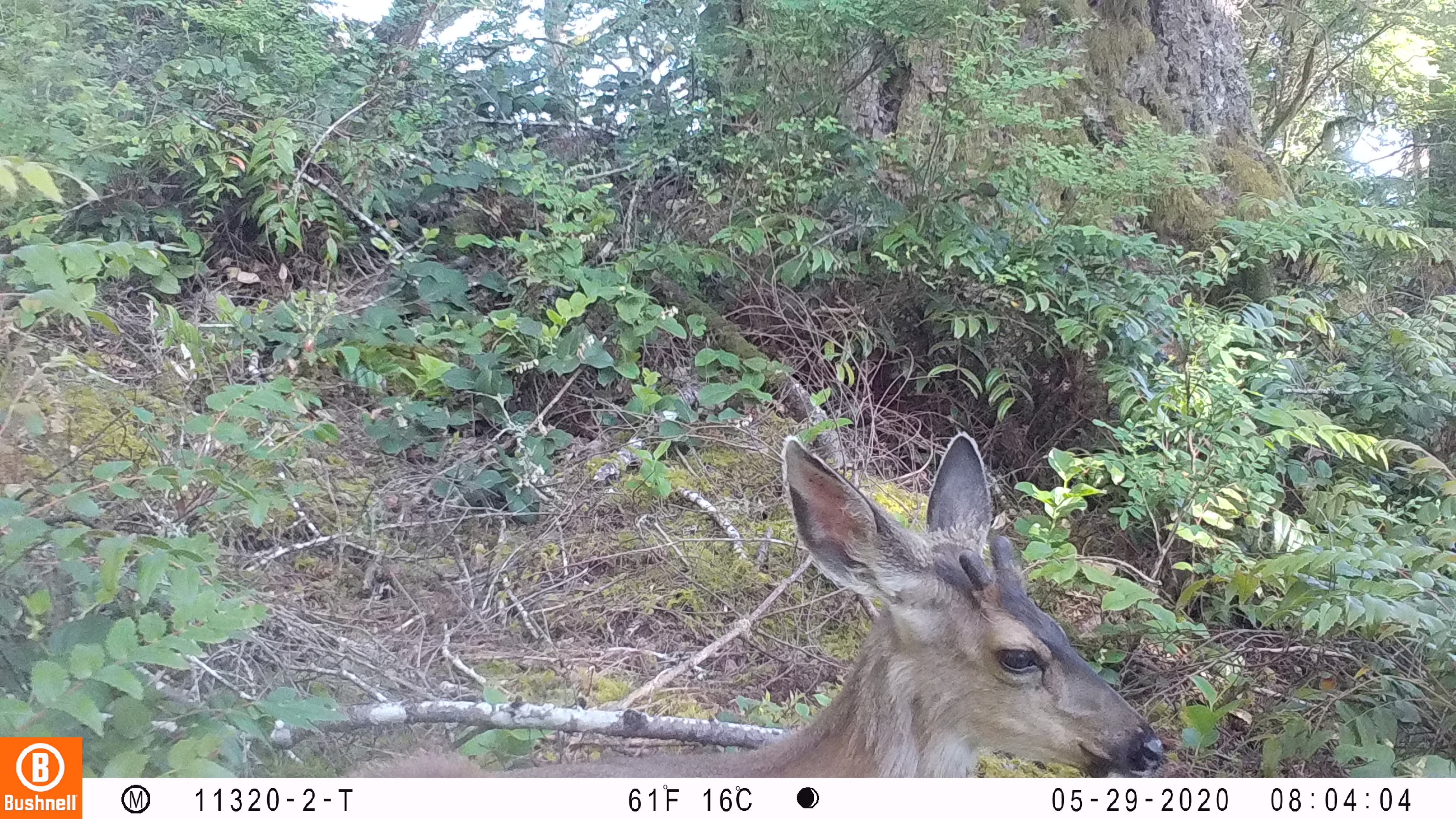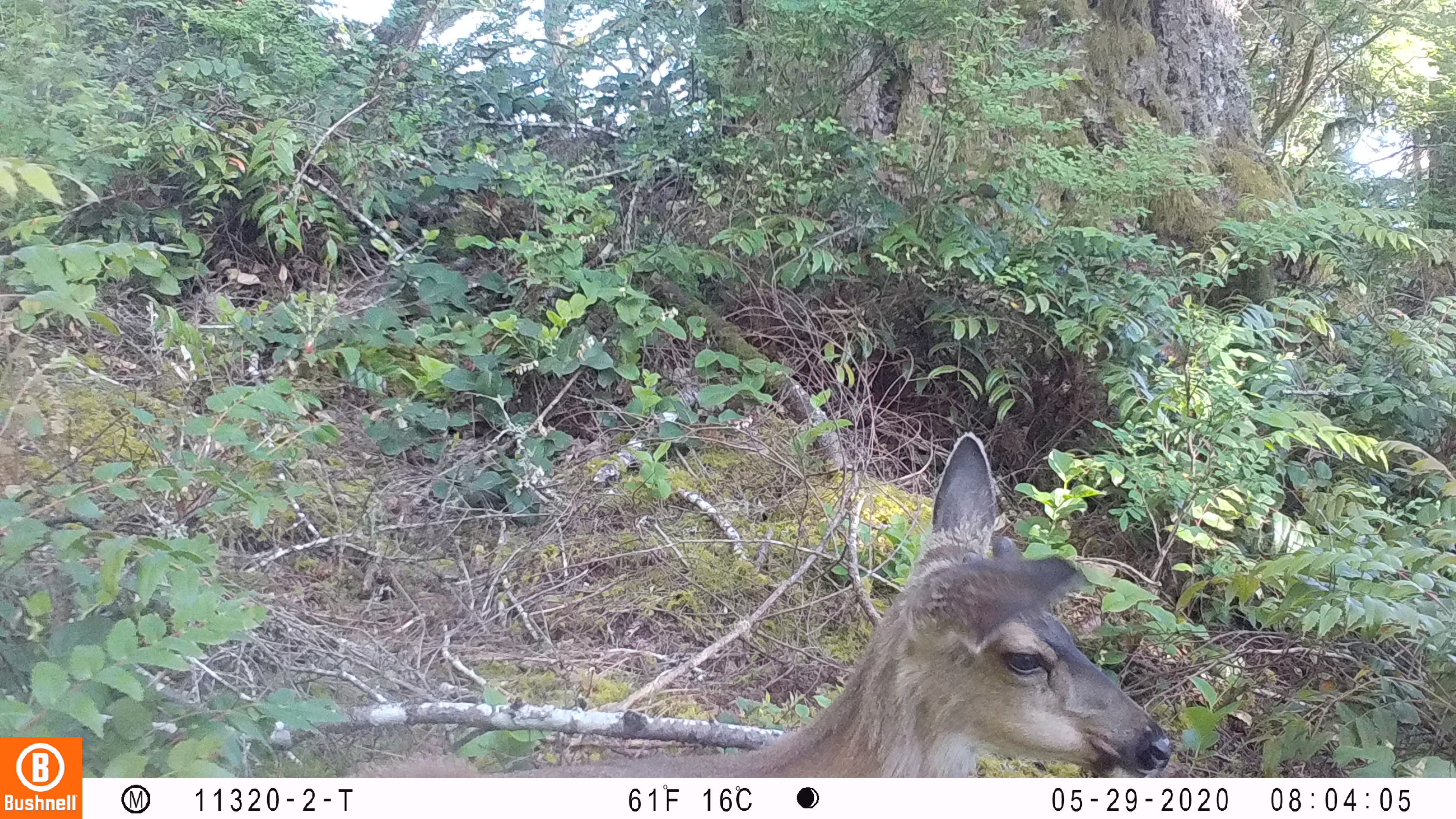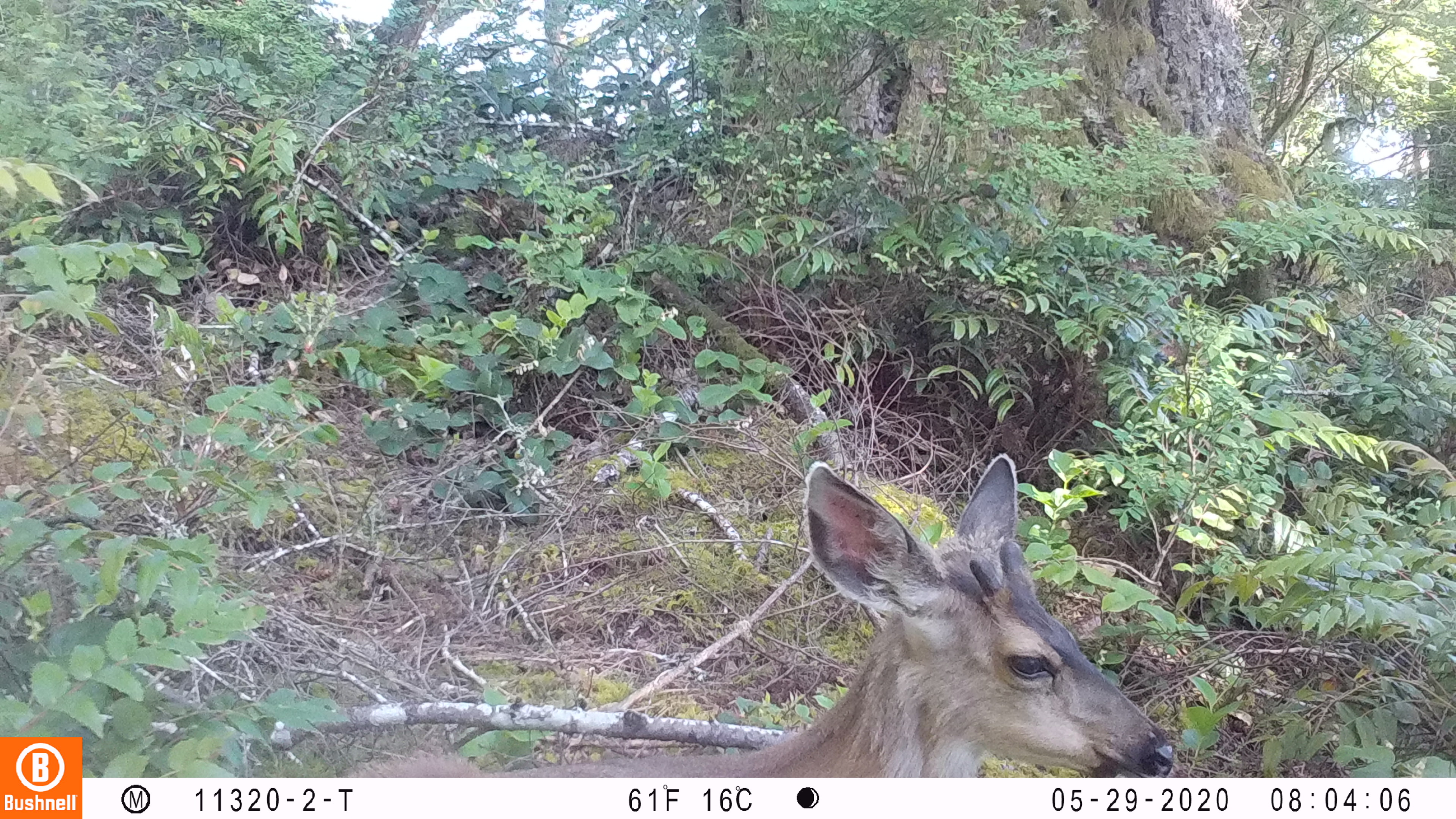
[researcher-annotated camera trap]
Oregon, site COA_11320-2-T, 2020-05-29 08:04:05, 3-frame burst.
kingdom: Animalia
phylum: Chordata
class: Mammalia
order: Artiodactyla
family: Cervidae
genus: Odocoileus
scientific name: Odocoileus hemionus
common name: black-tailed deer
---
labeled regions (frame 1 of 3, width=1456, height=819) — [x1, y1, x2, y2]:
black-tailed deer: [351, 425, 1170, 770]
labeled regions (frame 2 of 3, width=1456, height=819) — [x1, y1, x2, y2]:
black-tailed deer: [342, 427, 1178, 774]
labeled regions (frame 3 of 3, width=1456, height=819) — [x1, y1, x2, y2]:
black-tailed deer: [342, 452, 1182, 776]